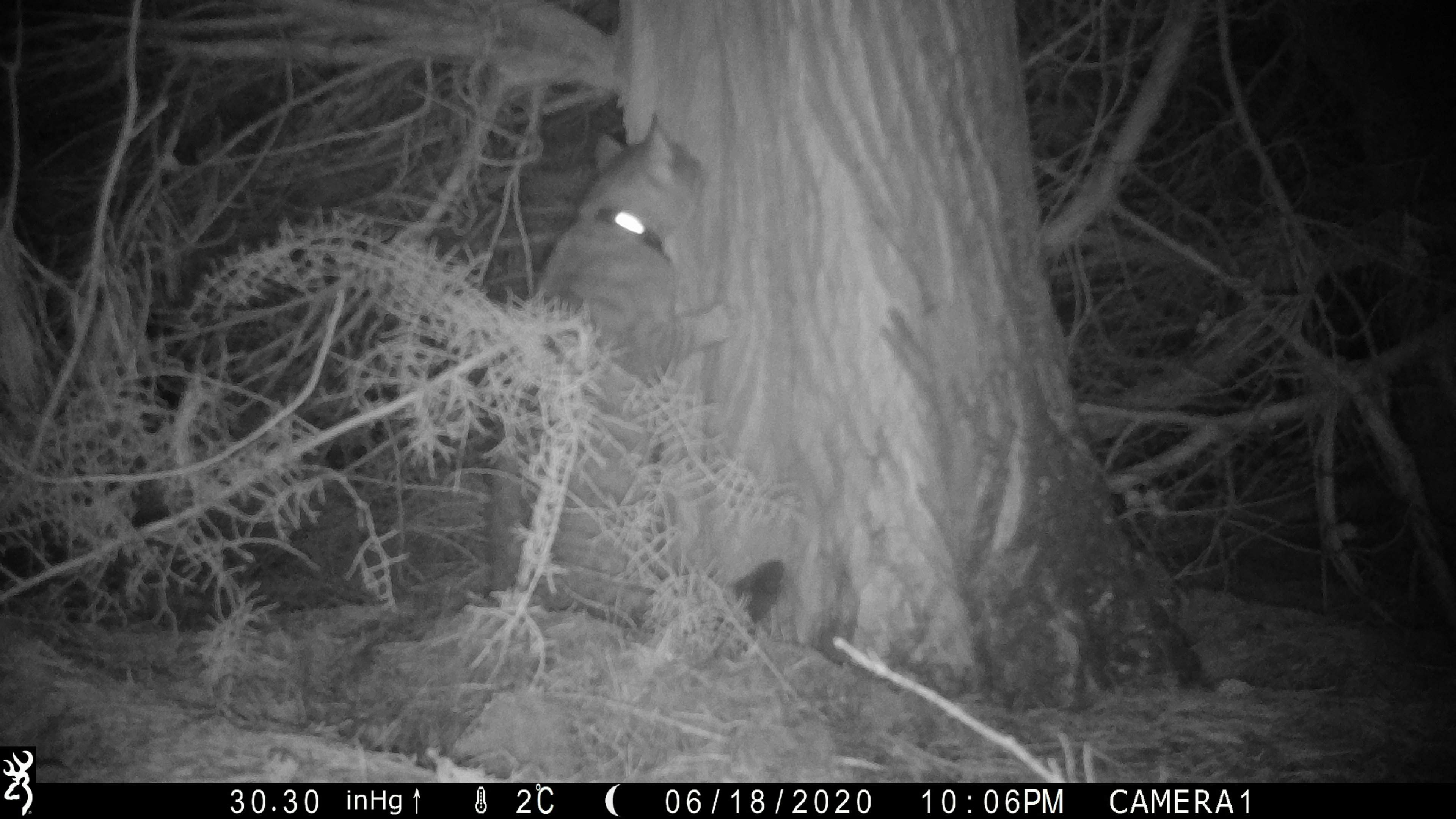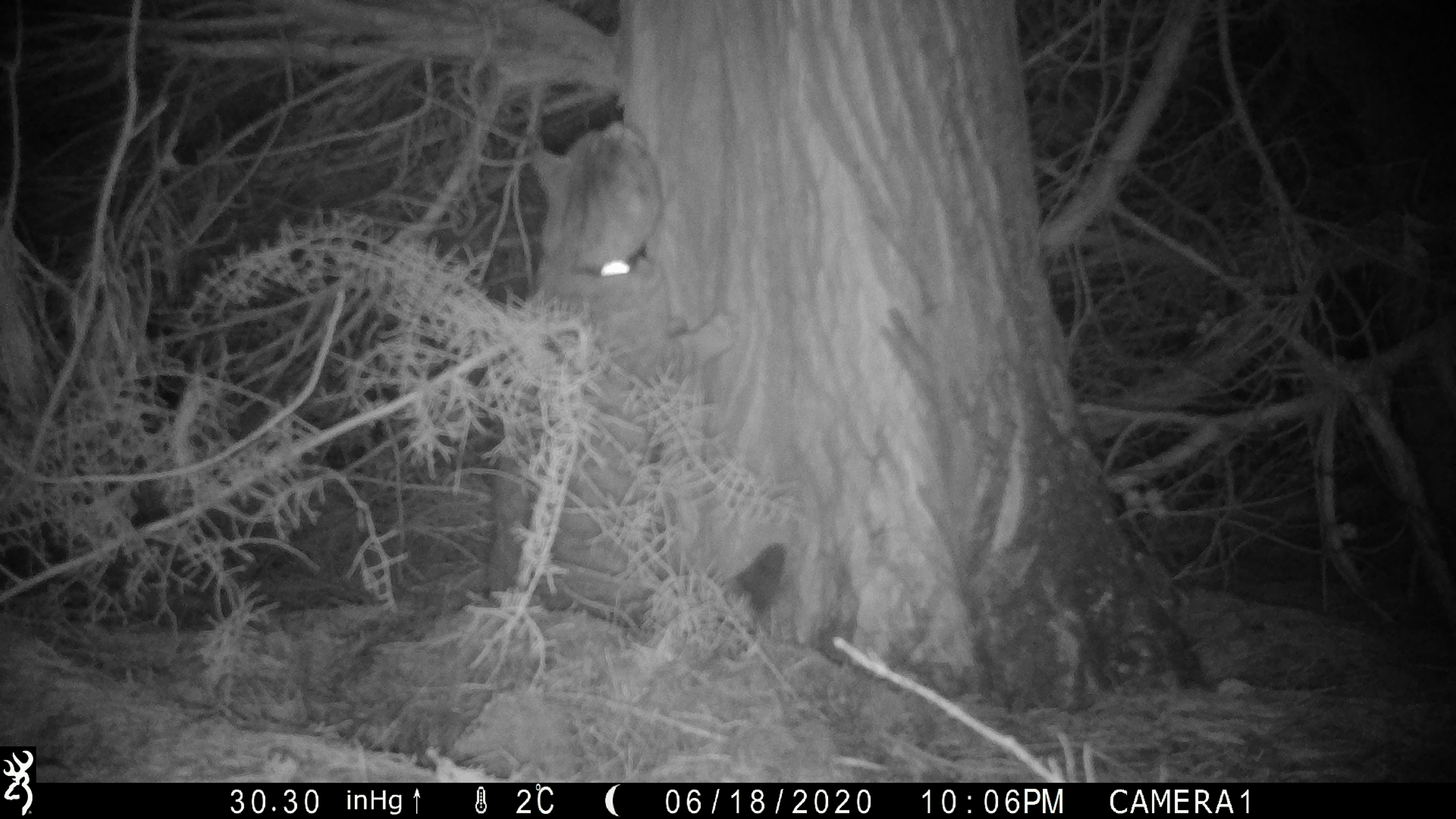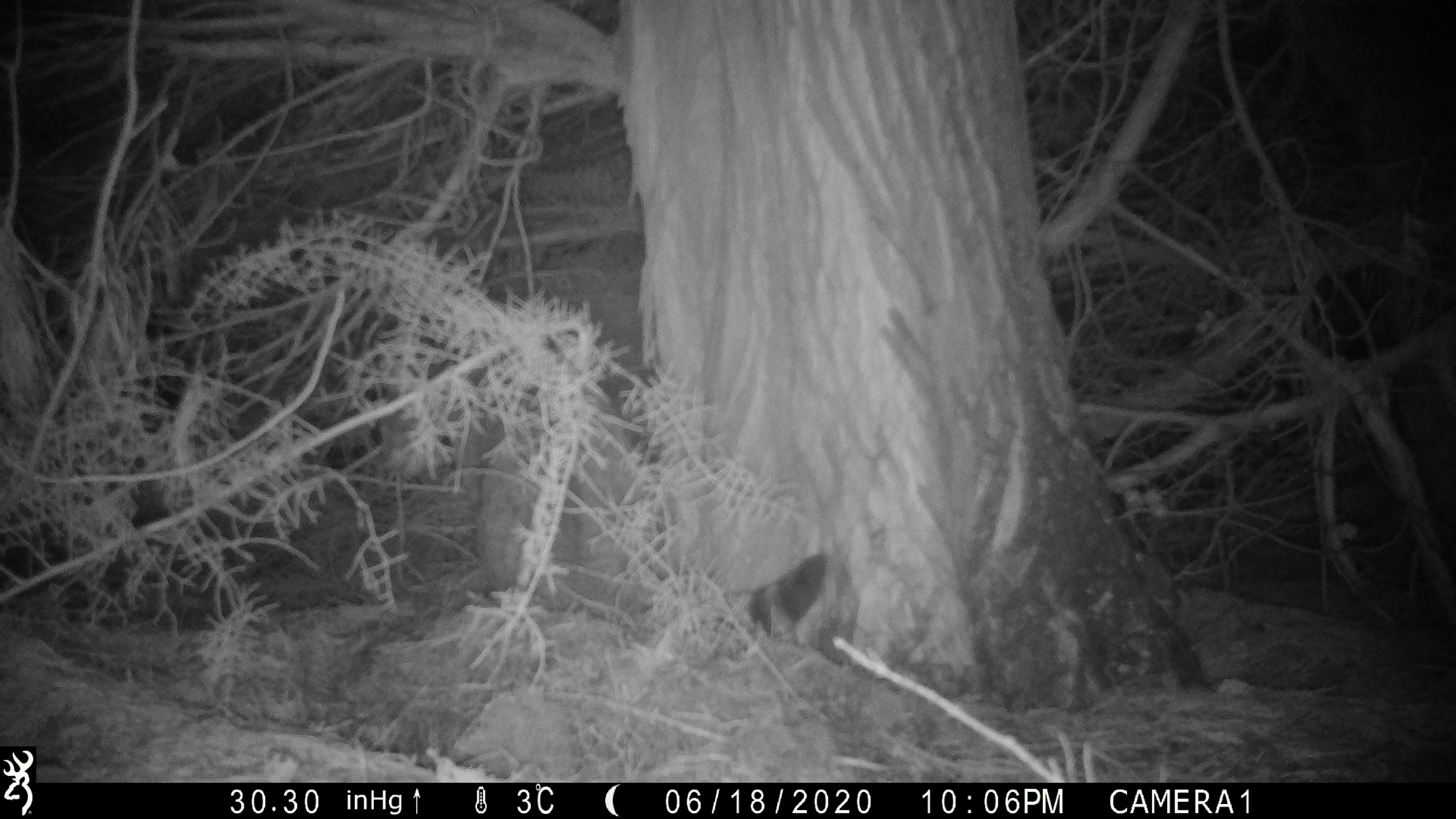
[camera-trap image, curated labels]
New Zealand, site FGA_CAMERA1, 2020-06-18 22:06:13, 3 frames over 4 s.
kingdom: Animalia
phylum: Chordata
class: Mammalia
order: Carnivora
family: Felidae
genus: Felis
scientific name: Felis catus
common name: domestic cat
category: cat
Cat (domestic cat) (Felis catus).